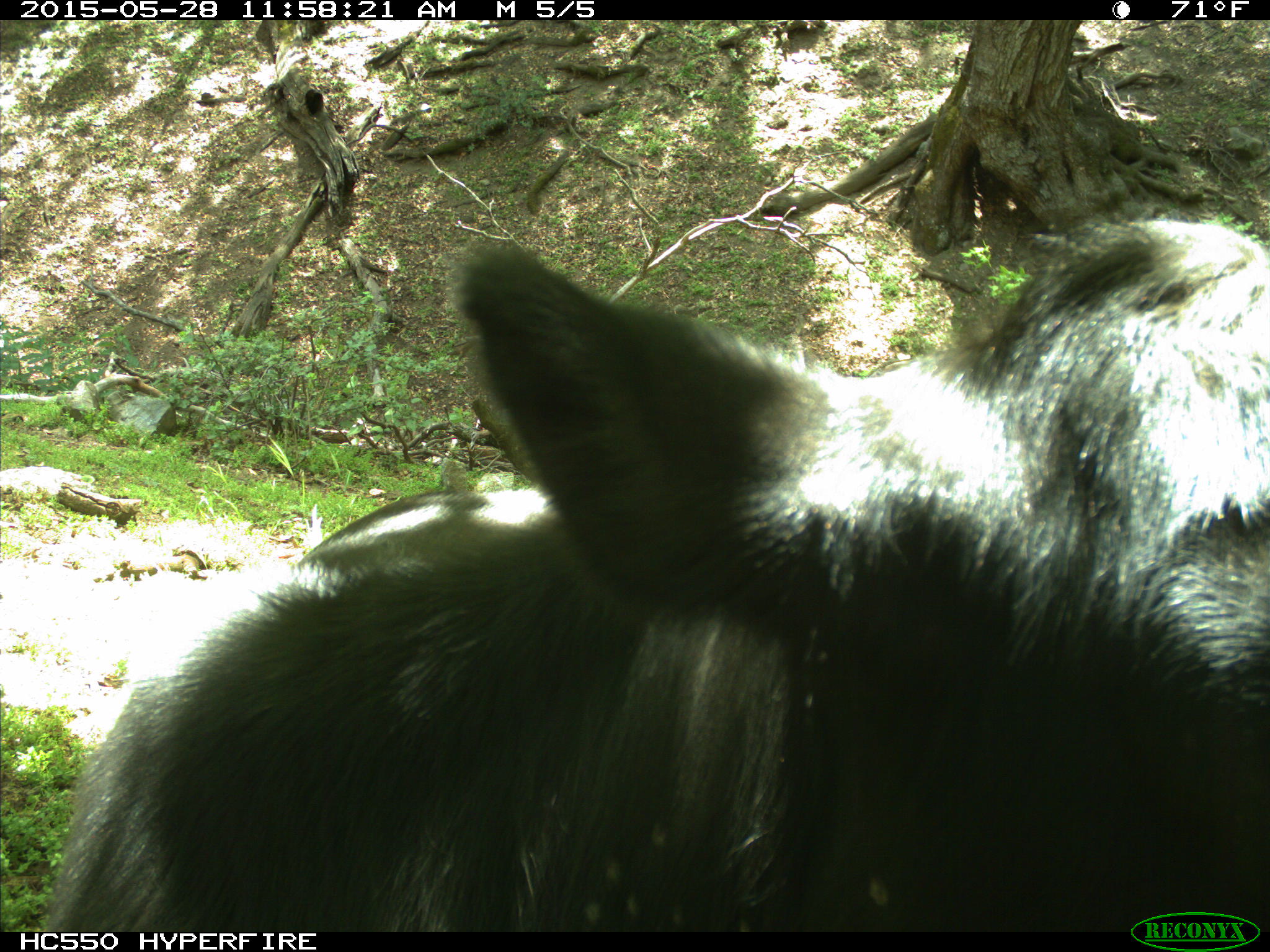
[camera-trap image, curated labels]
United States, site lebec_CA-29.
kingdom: Animalia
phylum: Chordata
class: Mammalia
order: Artiodactyla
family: Bovidae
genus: Bos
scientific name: Bos taurus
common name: domestic cow